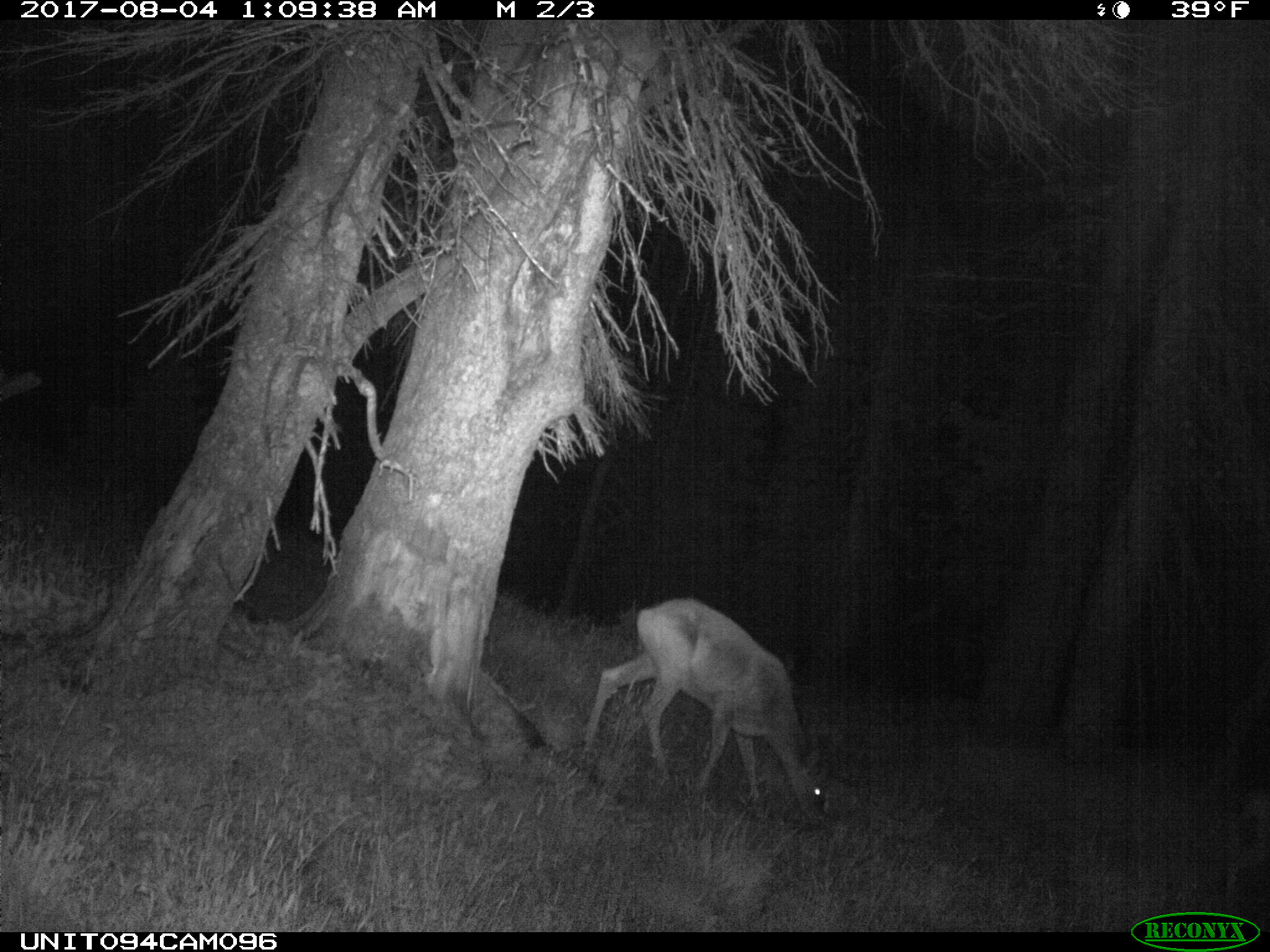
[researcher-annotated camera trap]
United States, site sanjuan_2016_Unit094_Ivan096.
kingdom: Animalia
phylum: Chordata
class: Mammalia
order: Artiodactyla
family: Cervidae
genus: Odocoileus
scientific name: Odocoileus hemionus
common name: mule deer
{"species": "Odocoileus hemionus (mule deer)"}